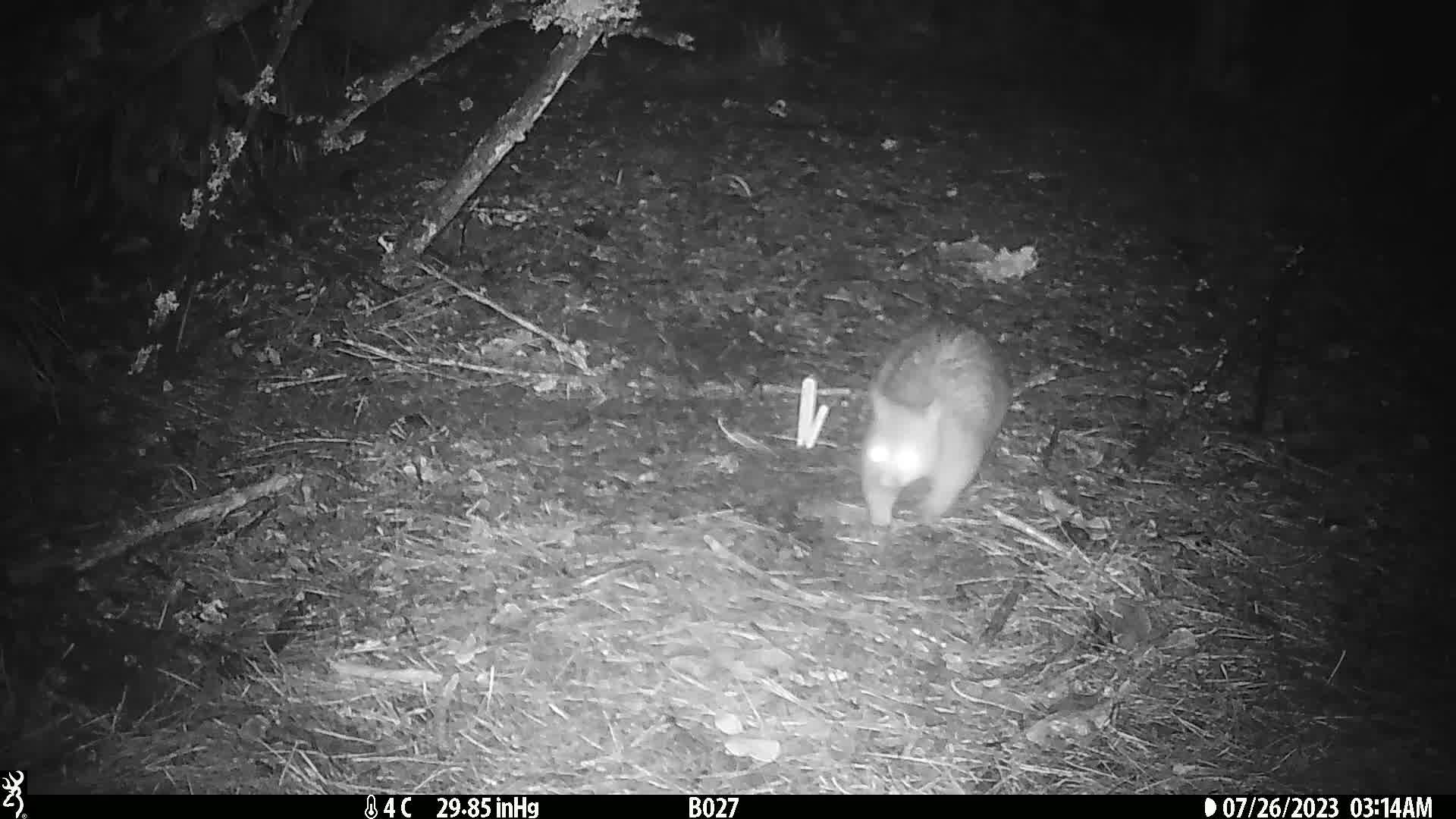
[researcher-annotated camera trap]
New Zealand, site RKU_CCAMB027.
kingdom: Animalia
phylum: Chordata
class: Mammalia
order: Diprotodontia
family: Phalangeridae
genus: Trichosurus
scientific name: Trichosurus vulpecula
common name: common brushtail possum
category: possum